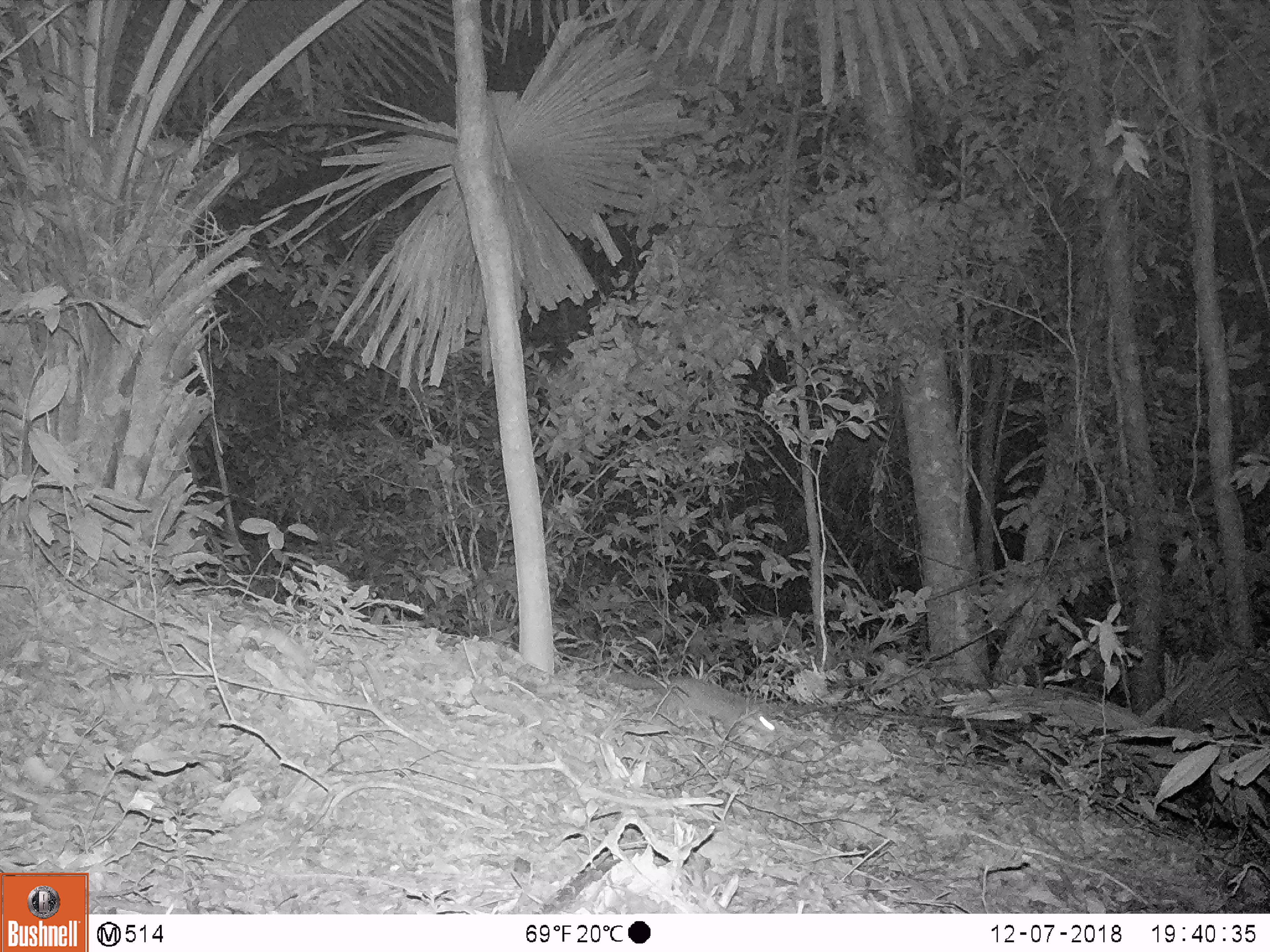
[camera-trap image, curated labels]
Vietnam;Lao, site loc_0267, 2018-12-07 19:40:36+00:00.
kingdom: Animalia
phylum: Chordata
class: Mammalia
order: Carnivora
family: Mustelidae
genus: Melogale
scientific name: Melogale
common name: ferret badger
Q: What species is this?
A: Ferret badger (Melogale).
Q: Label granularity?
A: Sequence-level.